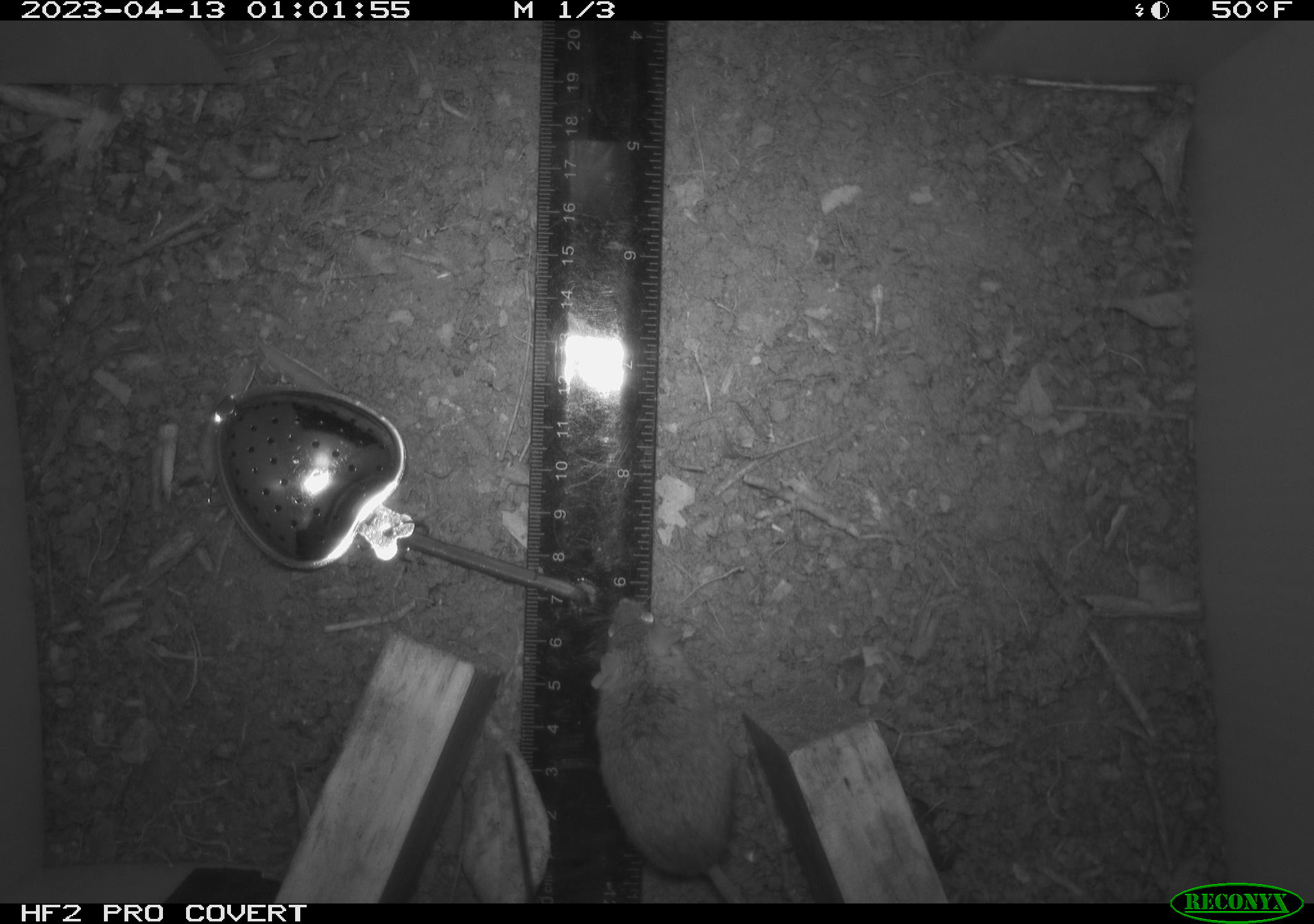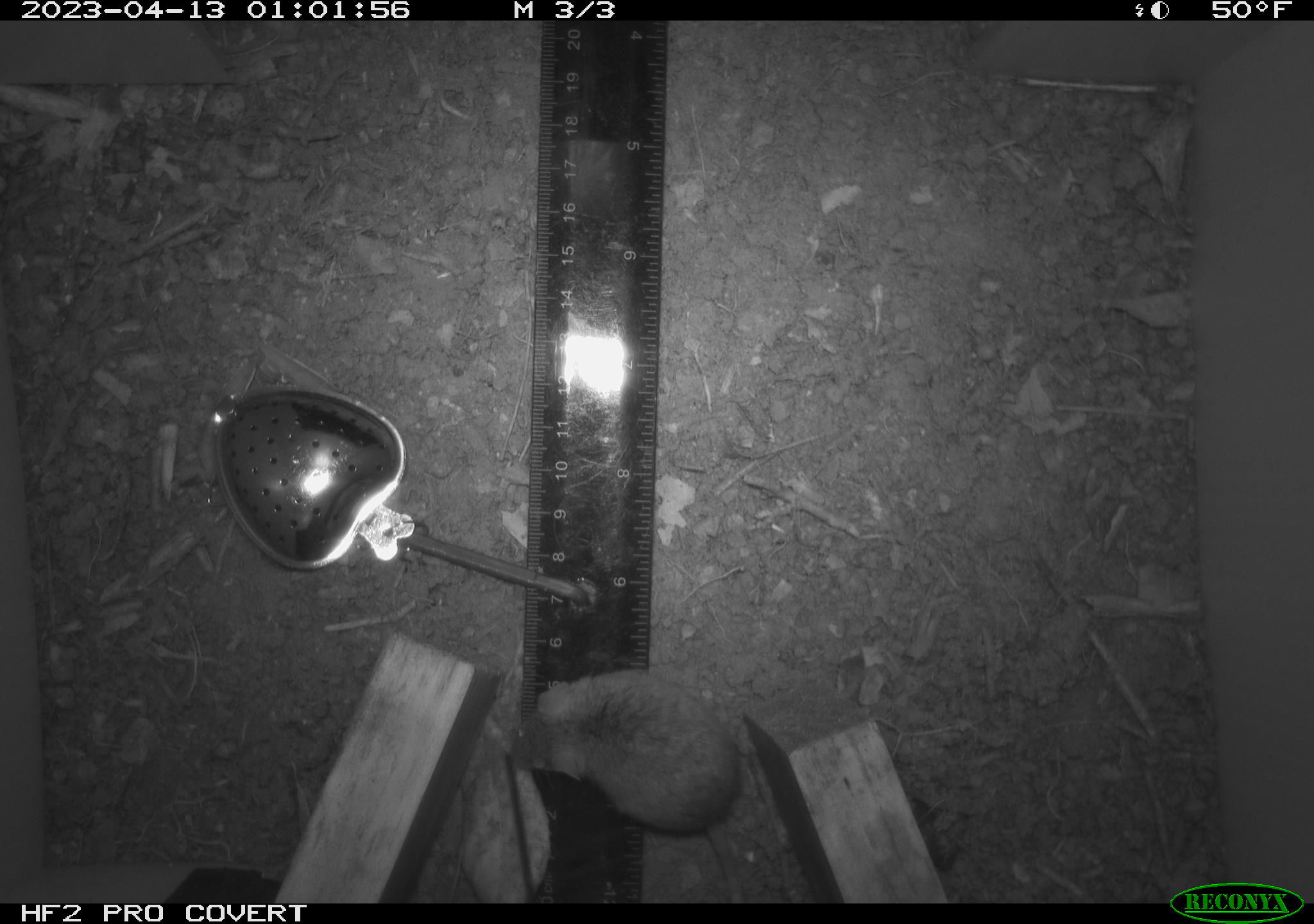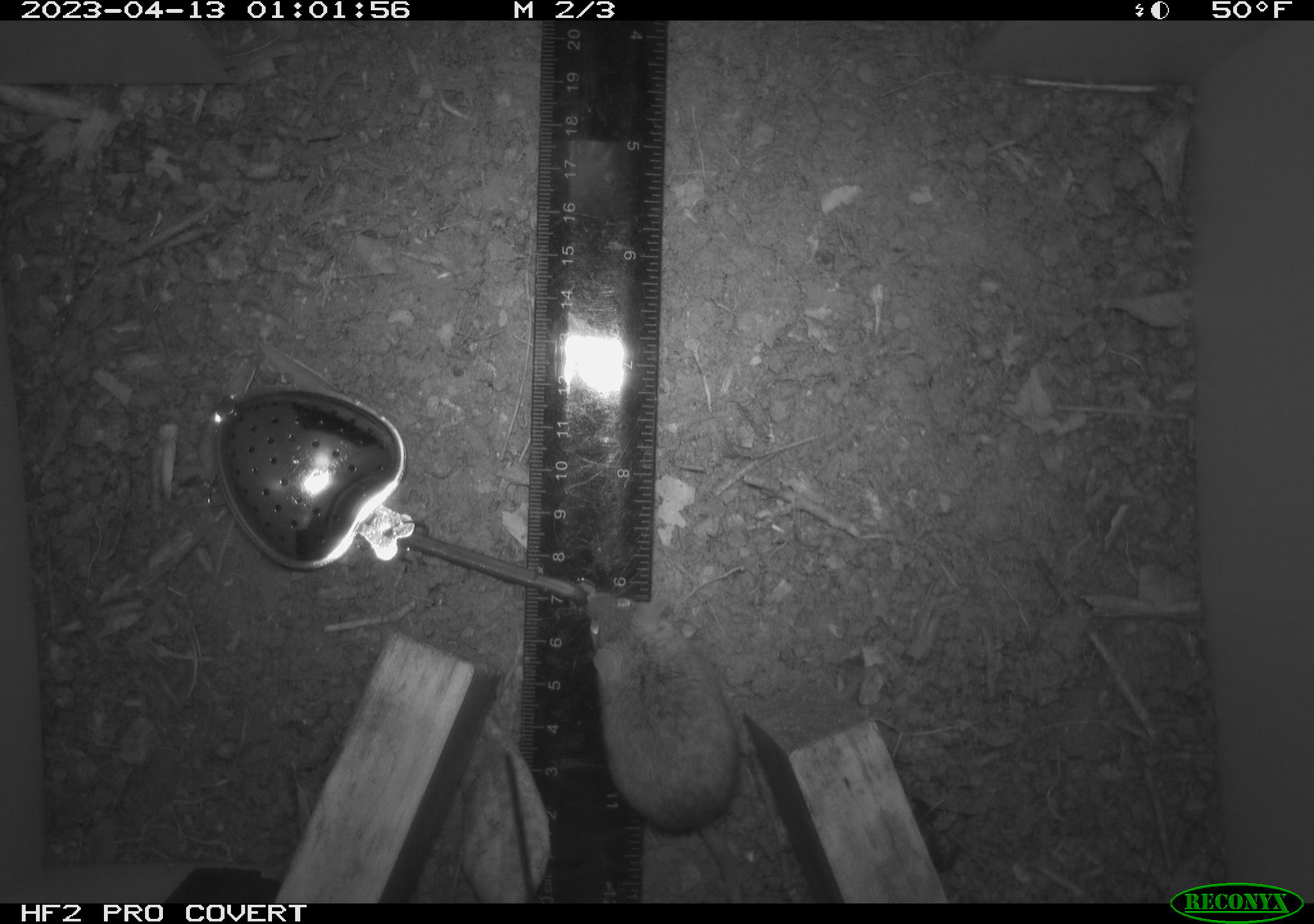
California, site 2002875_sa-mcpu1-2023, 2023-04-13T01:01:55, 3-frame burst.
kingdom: Animalia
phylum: Chordata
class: Mammalia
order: Rodentia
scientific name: Rodentia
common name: mouse species